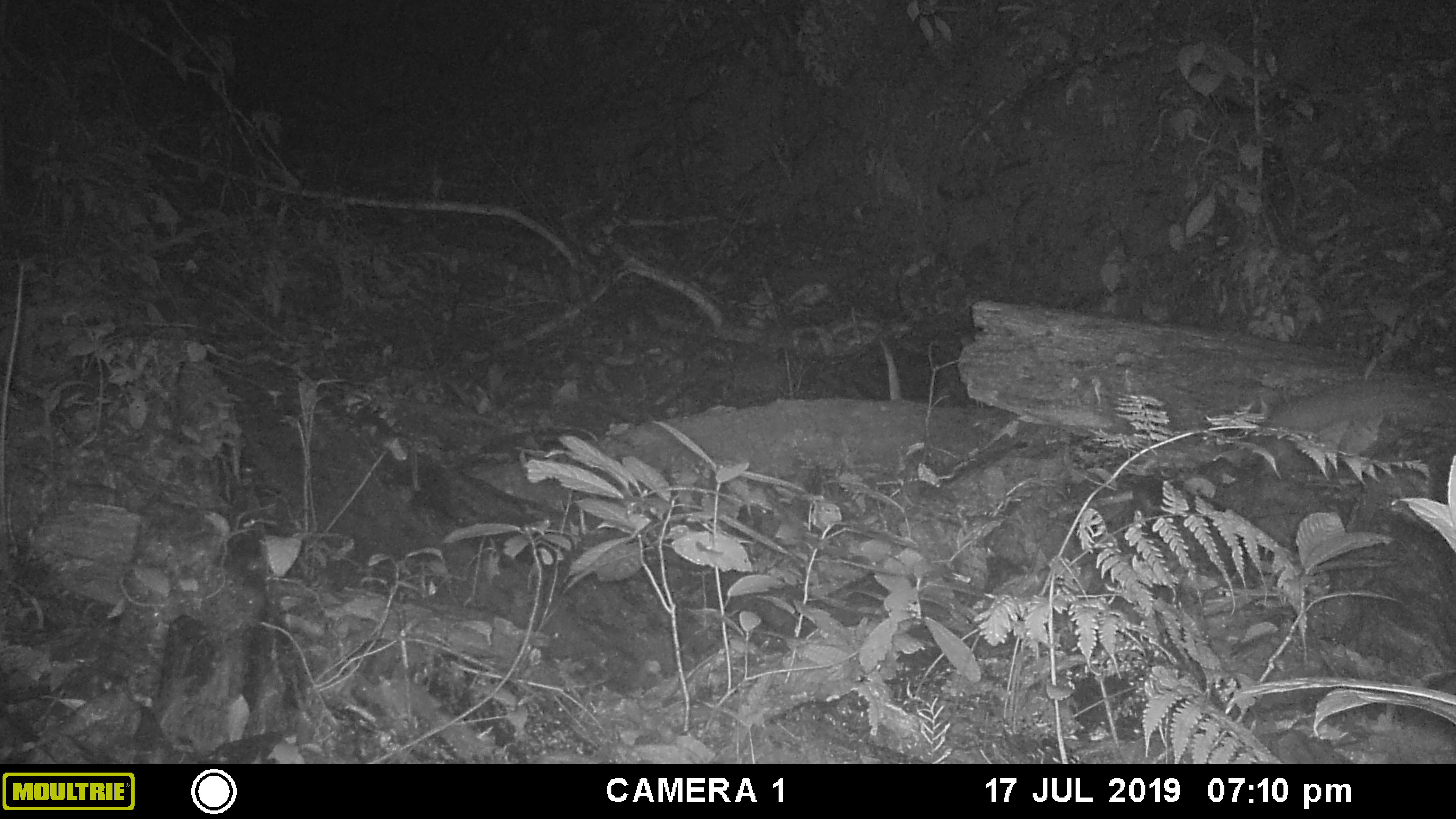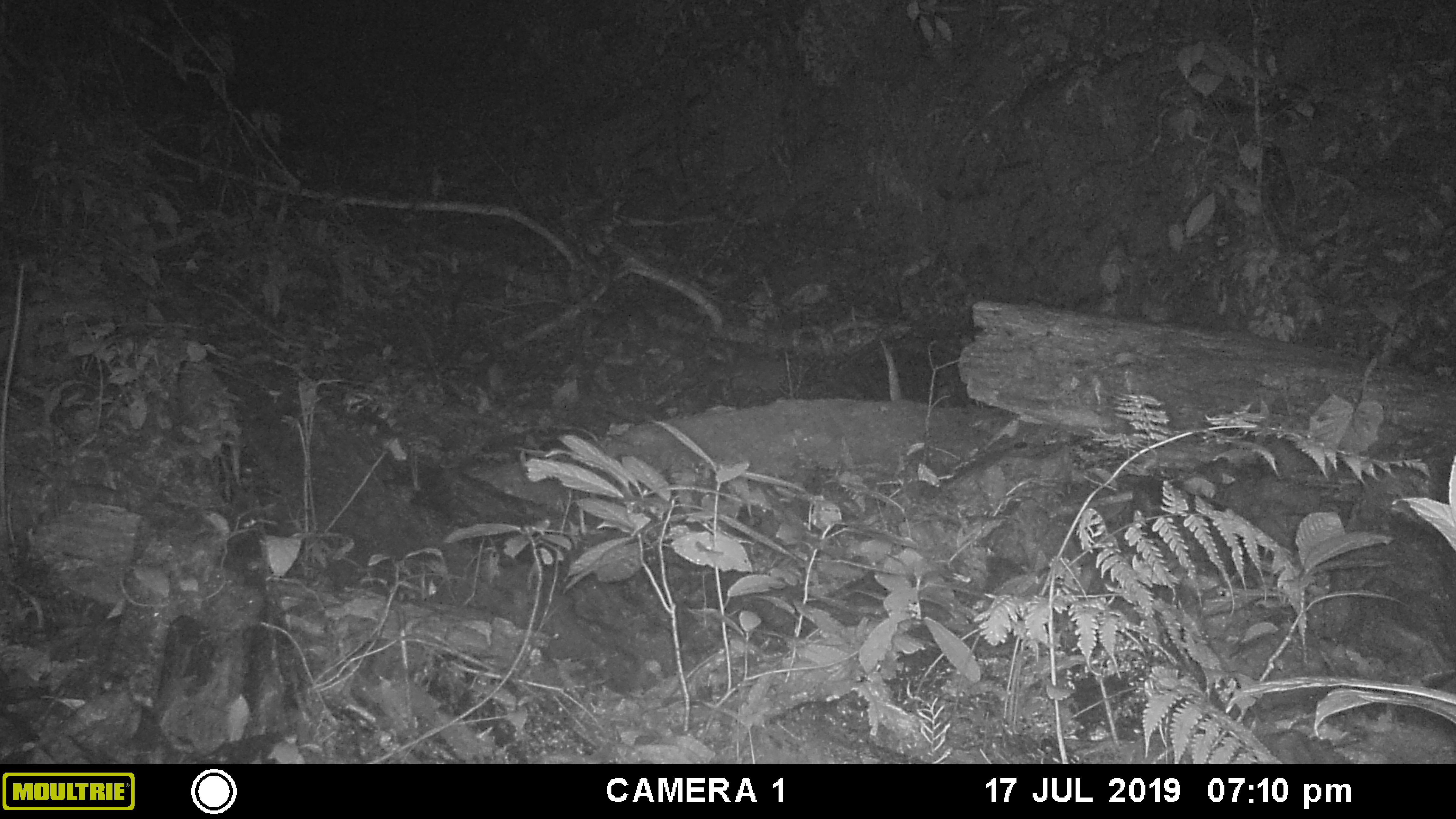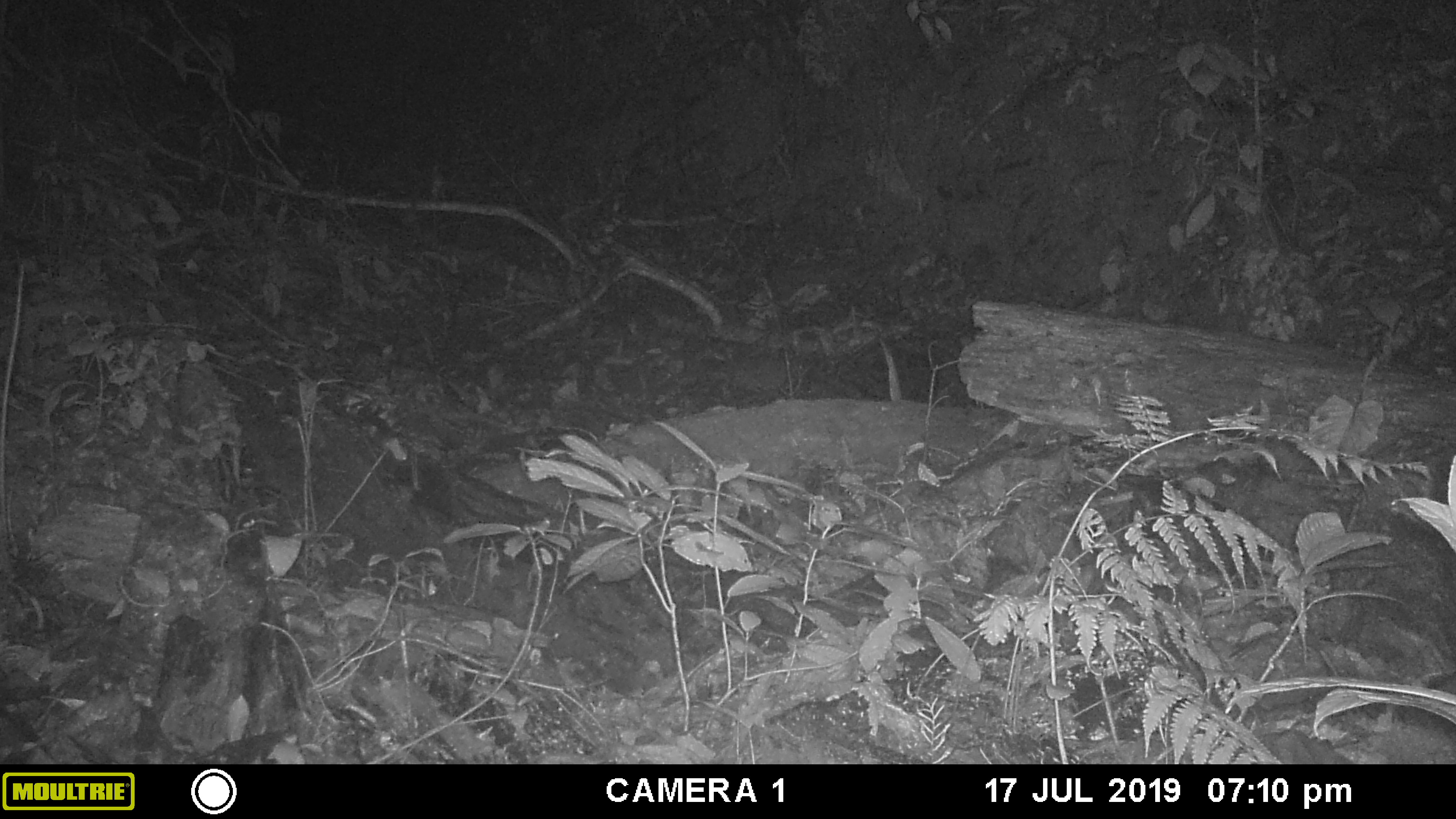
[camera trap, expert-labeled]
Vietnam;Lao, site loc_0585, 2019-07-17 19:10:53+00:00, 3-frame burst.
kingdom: Animalia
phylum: Chordata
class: Mammalia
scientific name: Mammalia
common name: mammal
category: unidentified small mammal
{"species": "unidentified small mammal (mammal) (Mammalia)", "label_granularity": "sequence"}